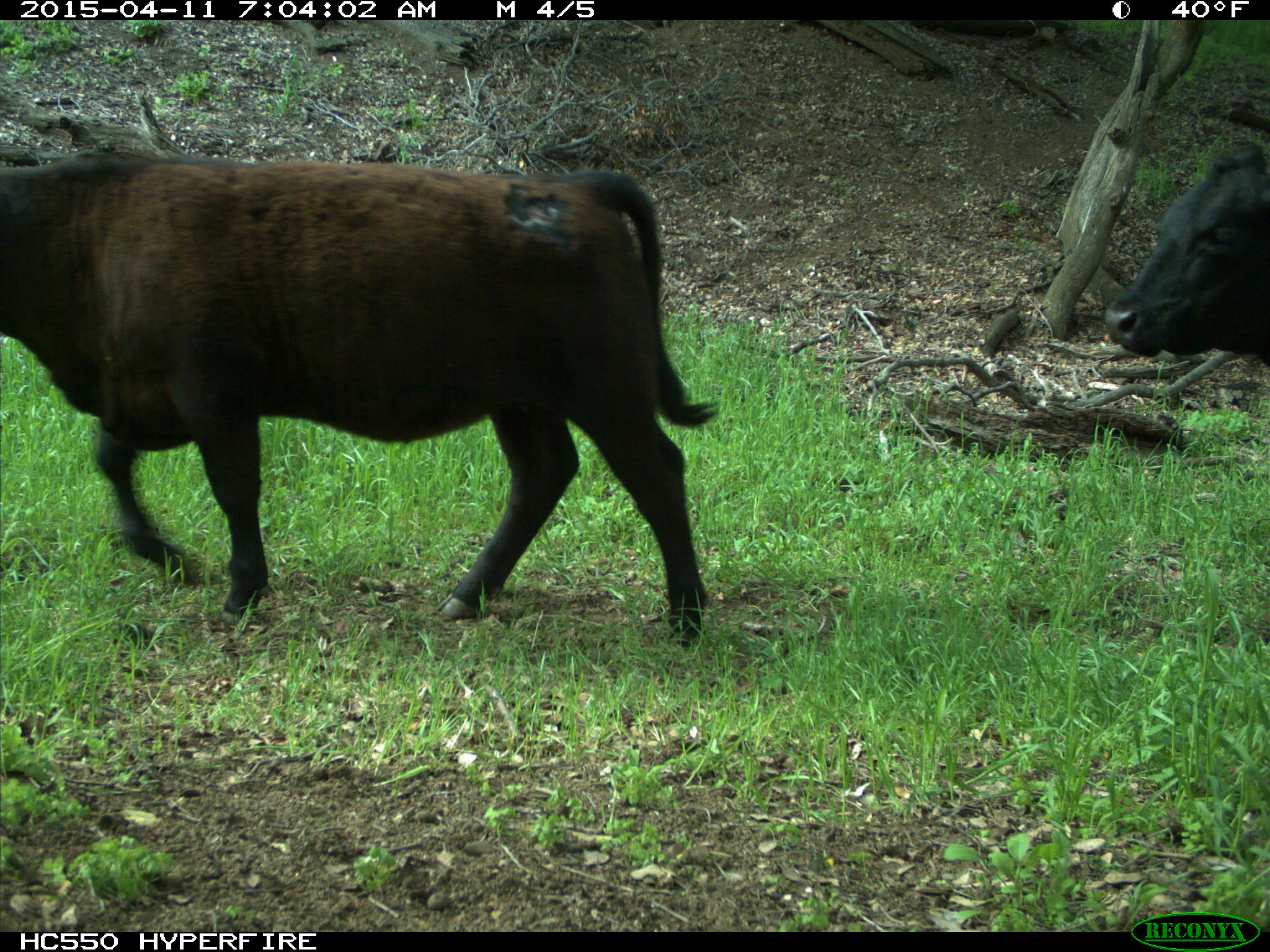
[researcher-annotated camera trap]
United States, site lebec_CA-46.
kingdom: Animalia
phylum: Chordata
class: Mammalia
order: Artiodactyla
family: Bovidae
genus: Bos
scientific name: Bos taurus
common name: domestic cow